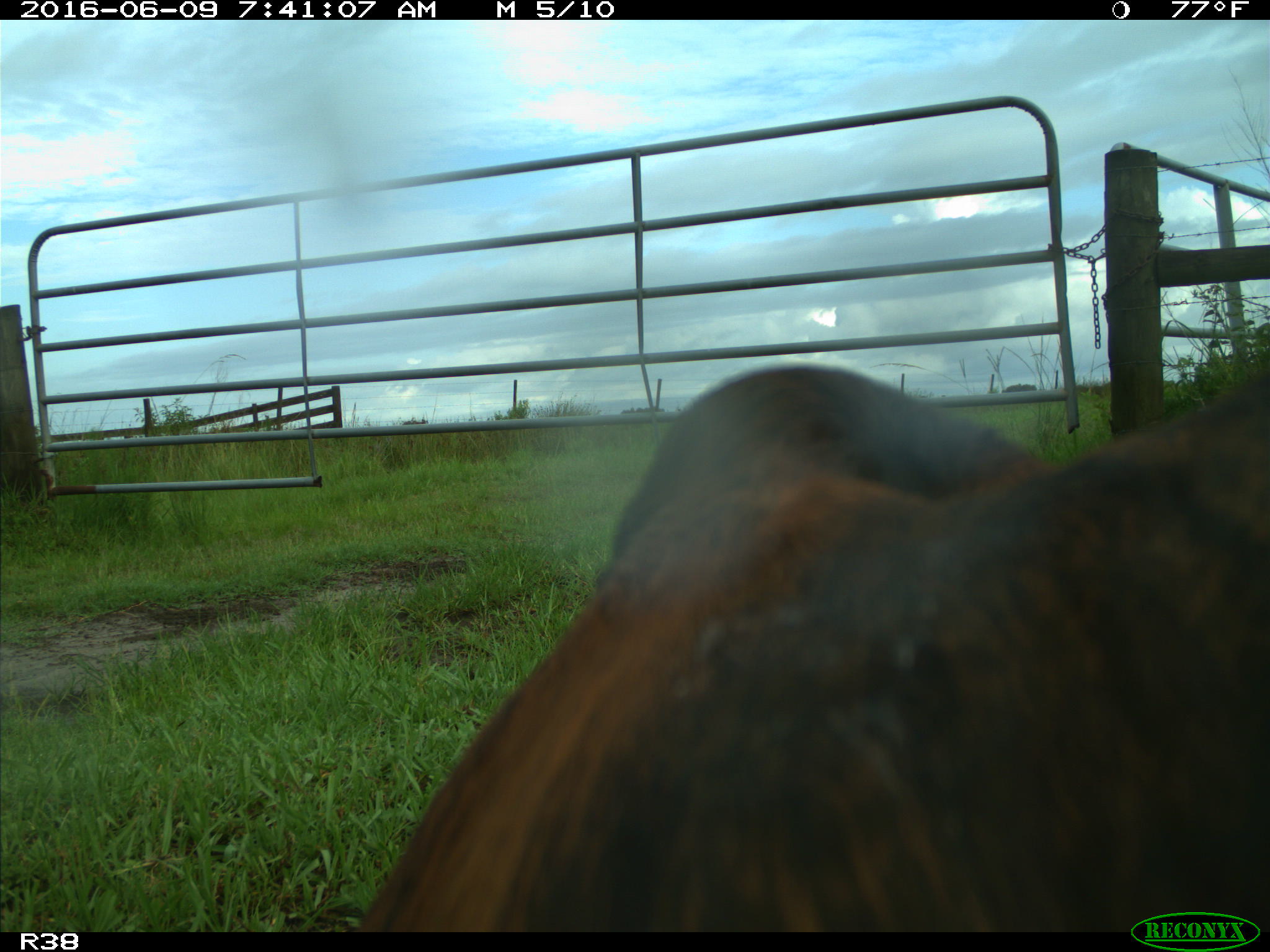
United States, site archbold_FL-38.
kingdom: Animalia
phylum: Chordata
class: Mammalia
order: Artiodactyla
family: Bovidae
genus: Bos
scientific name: Bos taurus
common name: domestic cow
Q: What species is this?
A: Bos taurus (domestic cow).